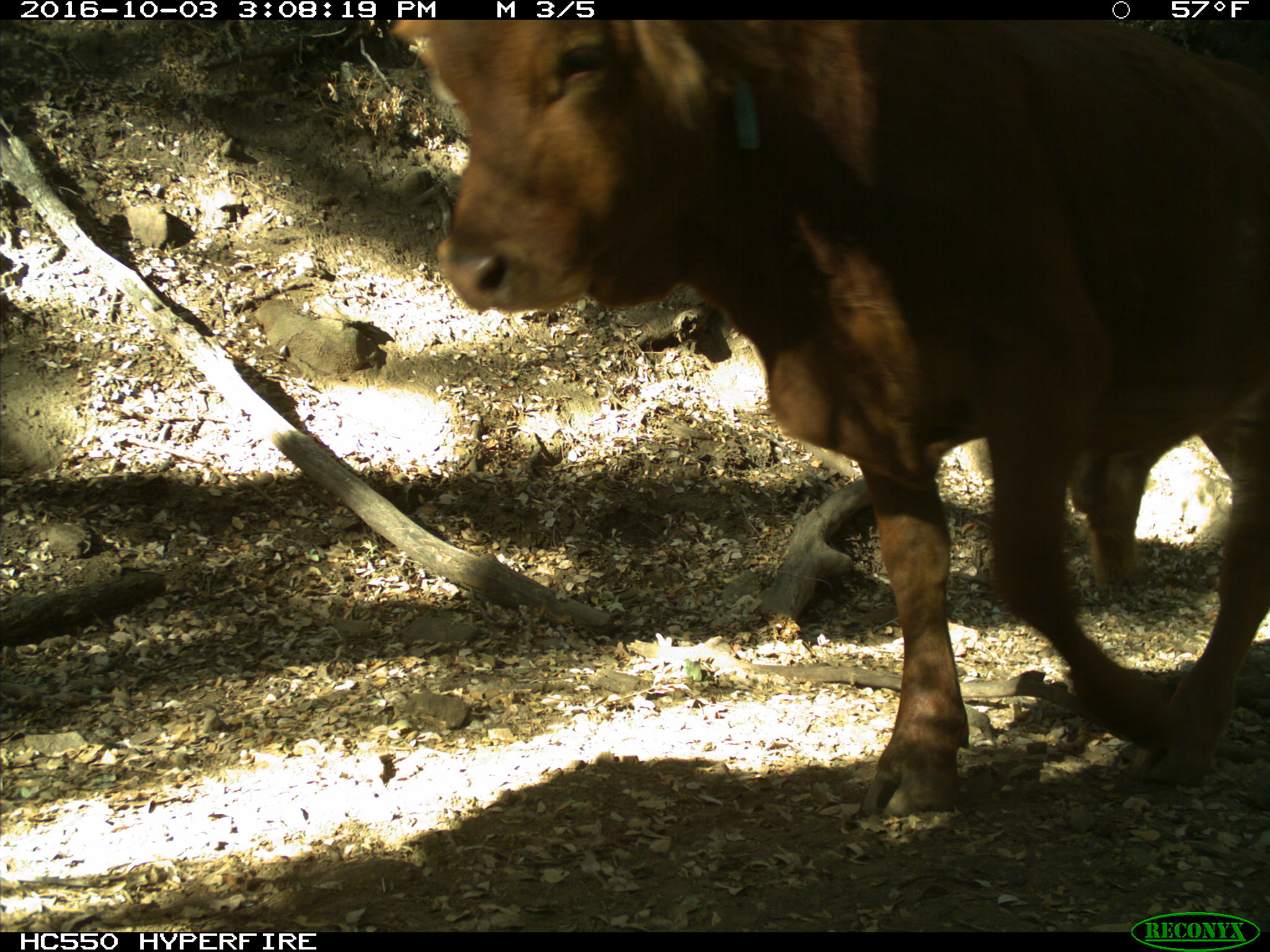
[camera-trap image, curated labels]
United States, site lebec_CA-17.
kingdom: Animalia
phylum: Chordata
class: Mammalia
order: Artiodactyla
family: Bovidae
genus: Bos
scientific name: Bos taurus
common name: domestic cow